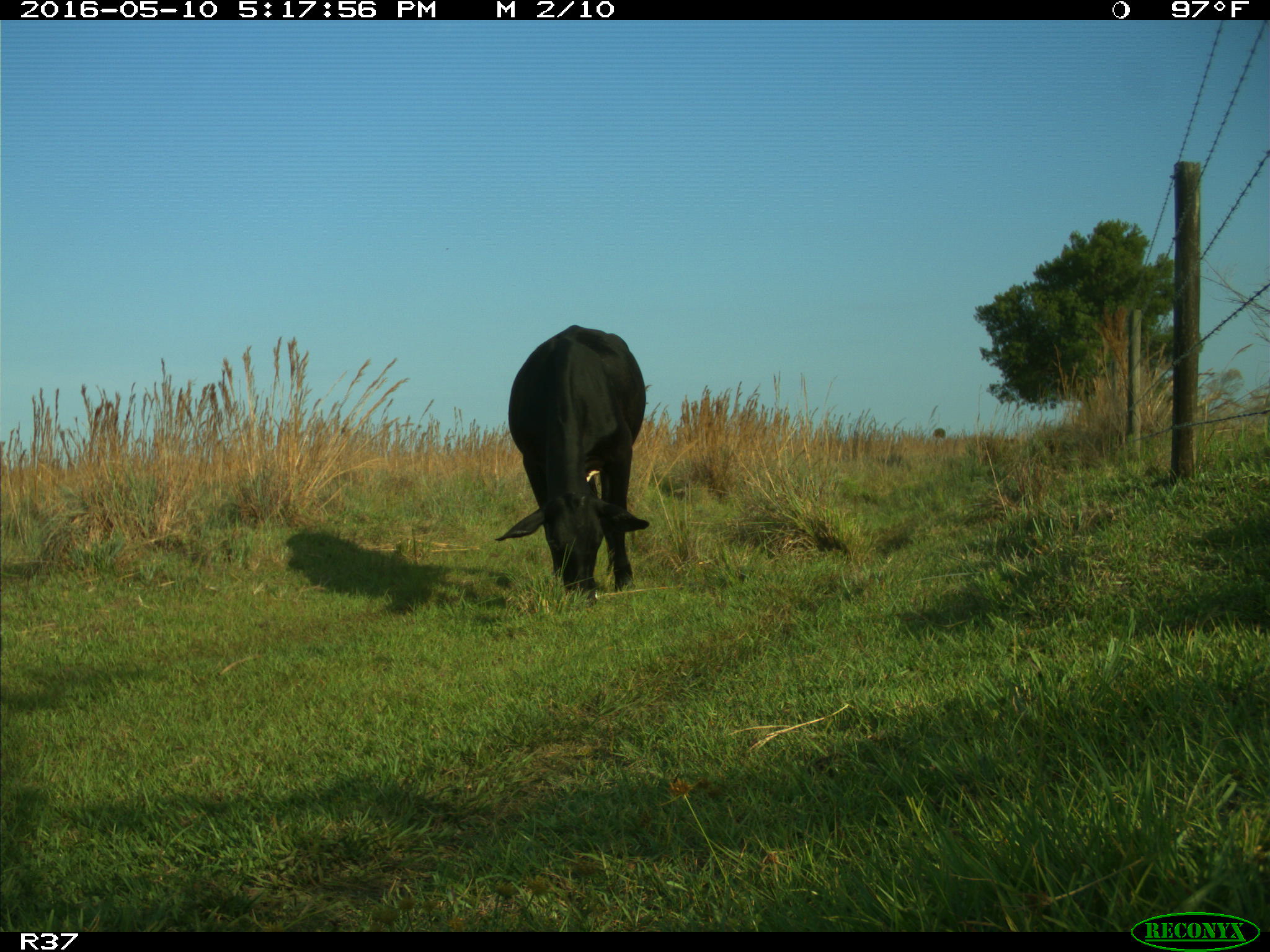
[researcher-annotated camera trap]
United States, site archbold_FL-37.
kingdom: Animalia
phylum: Chordata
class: Mammalia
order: Artiodactyla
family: Bovidae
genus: Bos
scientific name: Bos taurus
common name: domestic cow